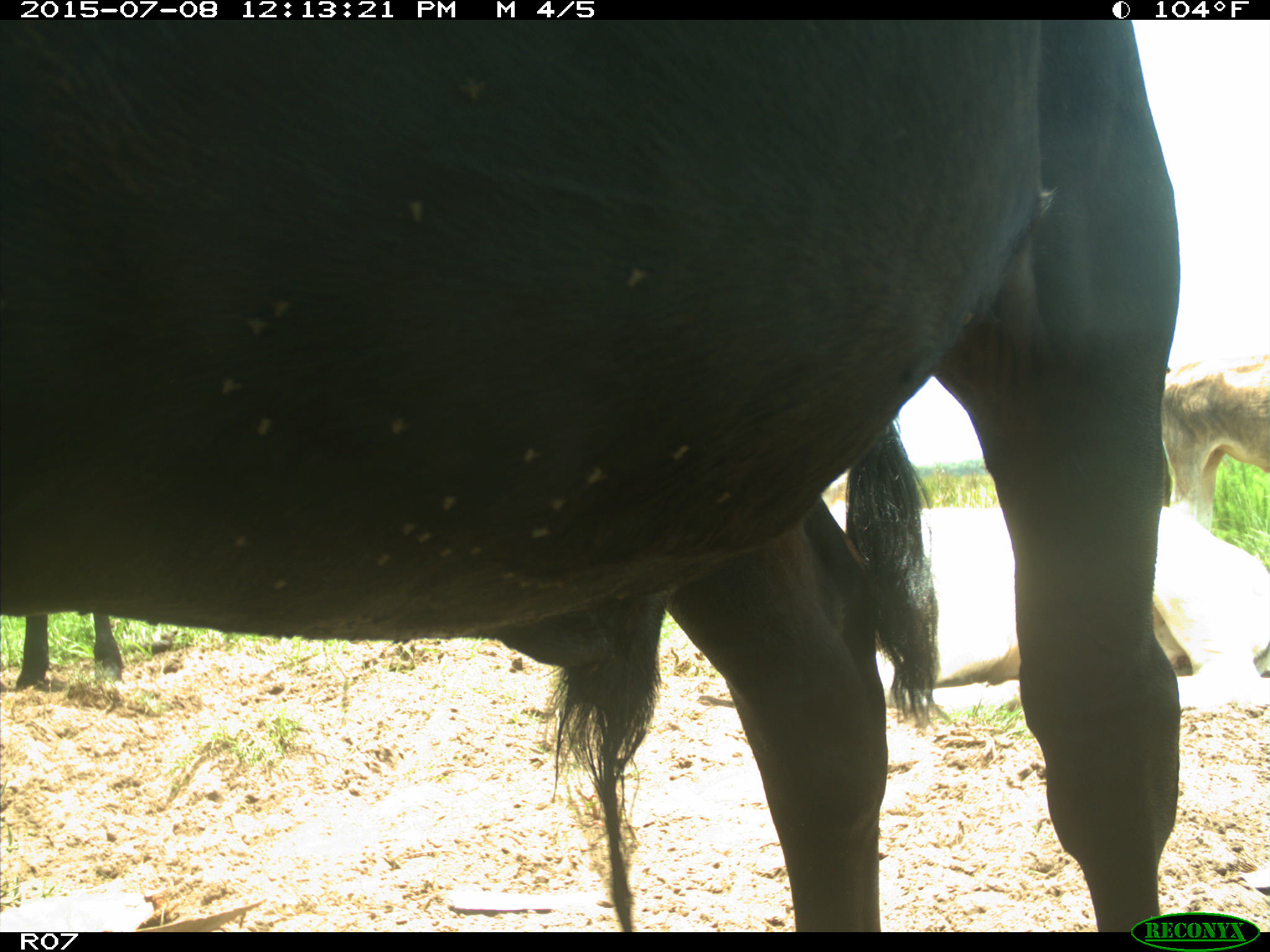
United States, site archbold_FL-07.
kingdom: Animalia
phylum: Chordata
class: Mammalia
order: Artiodactyla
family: Bovidae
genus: Bos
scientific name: Bos taurus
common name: domestic cow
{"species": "Bos taurus (domestic cow)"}